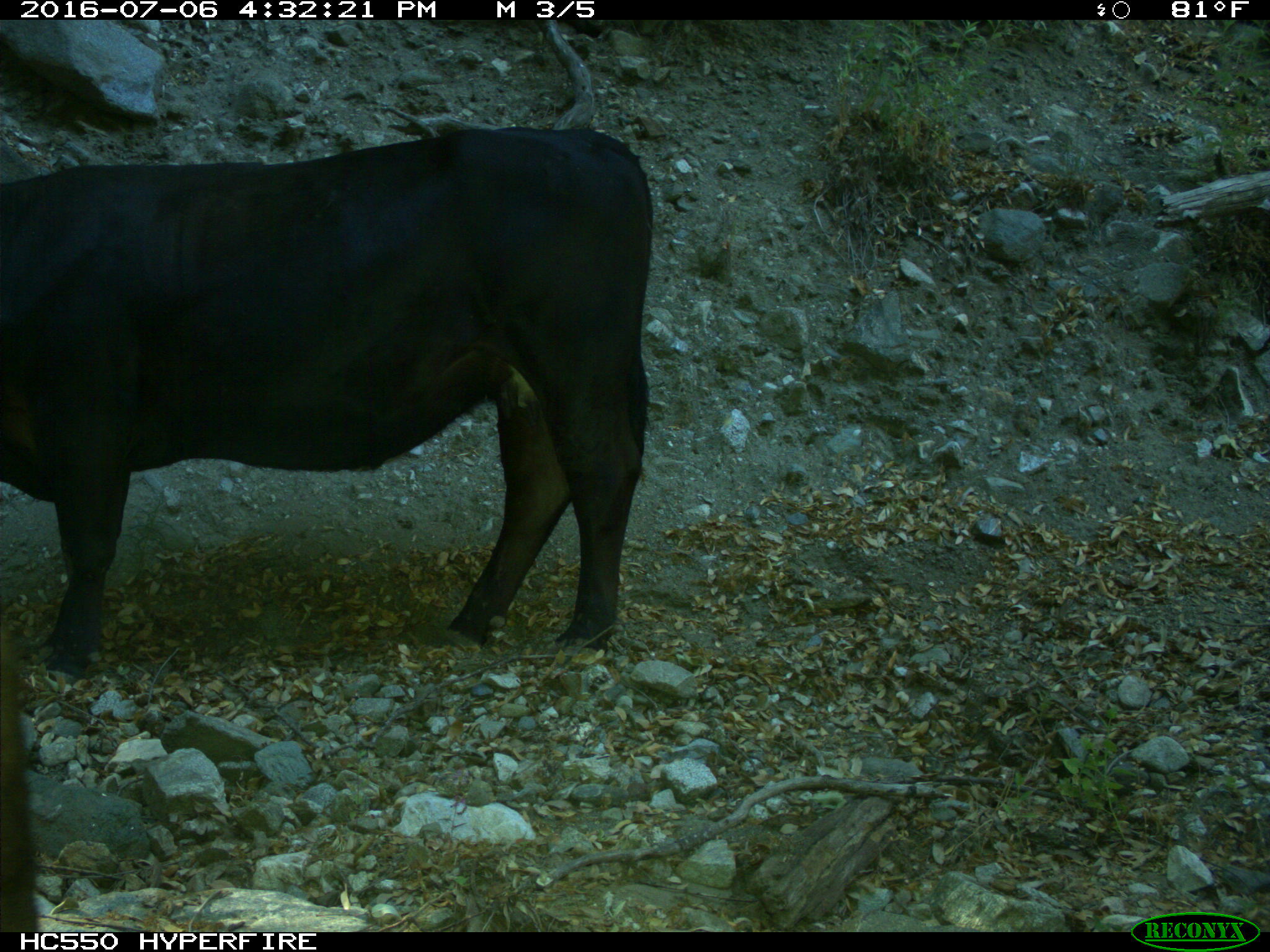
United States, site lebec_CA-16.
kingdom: Animalia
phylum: Chordata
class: Mammalia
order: Artiodactyla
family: Bovidae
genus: Bos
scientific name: Bos taurus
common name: domestic cow